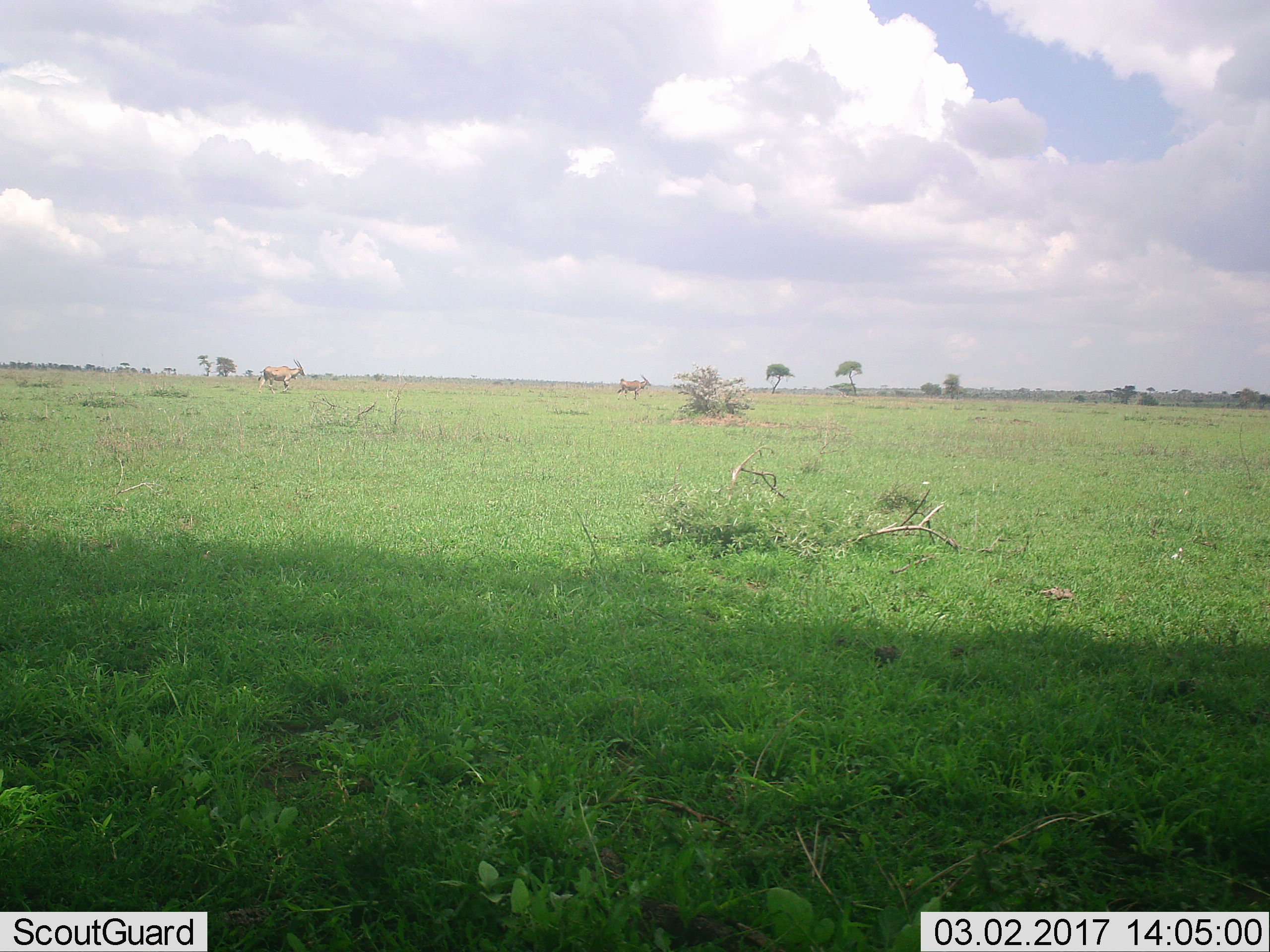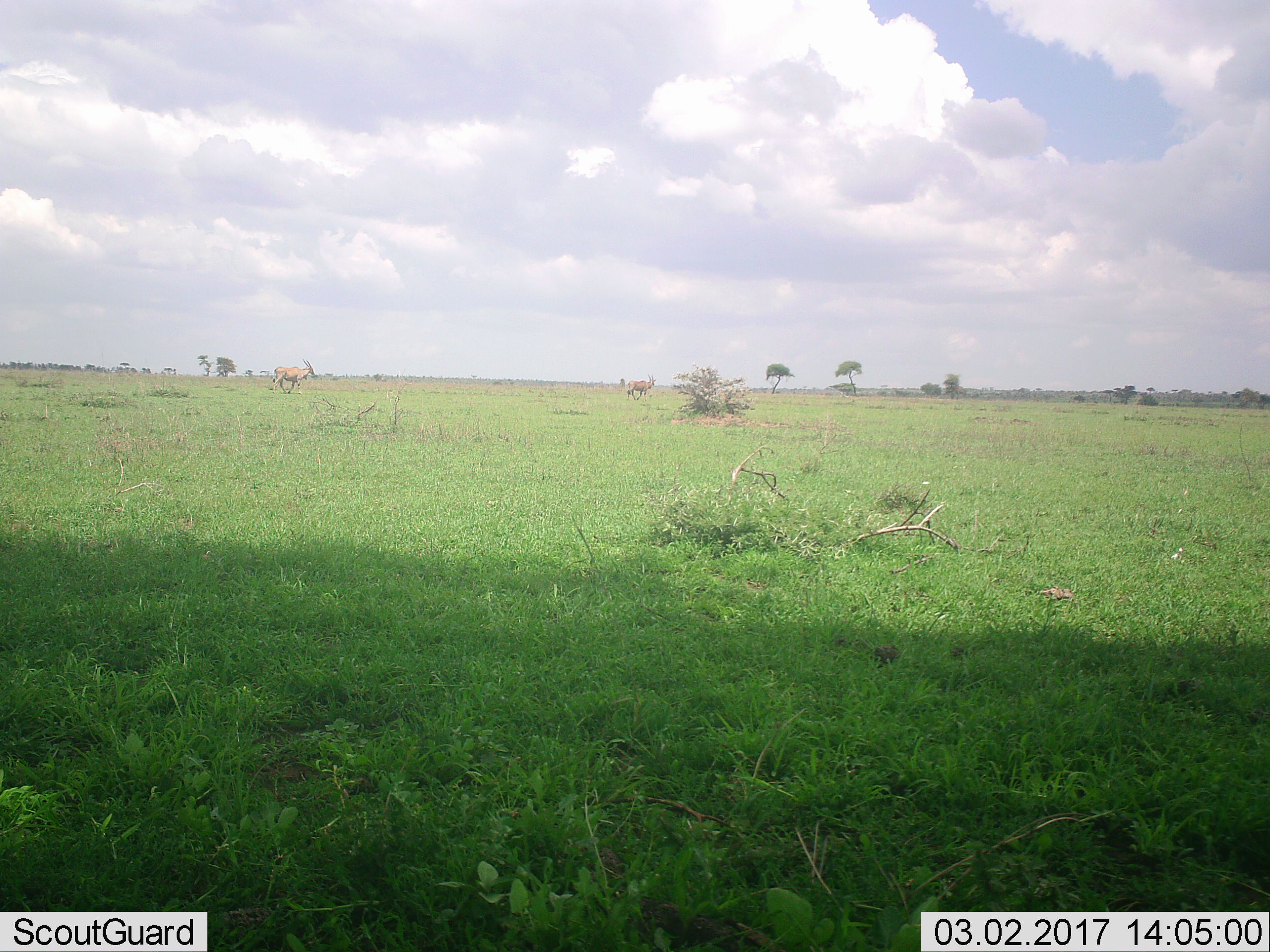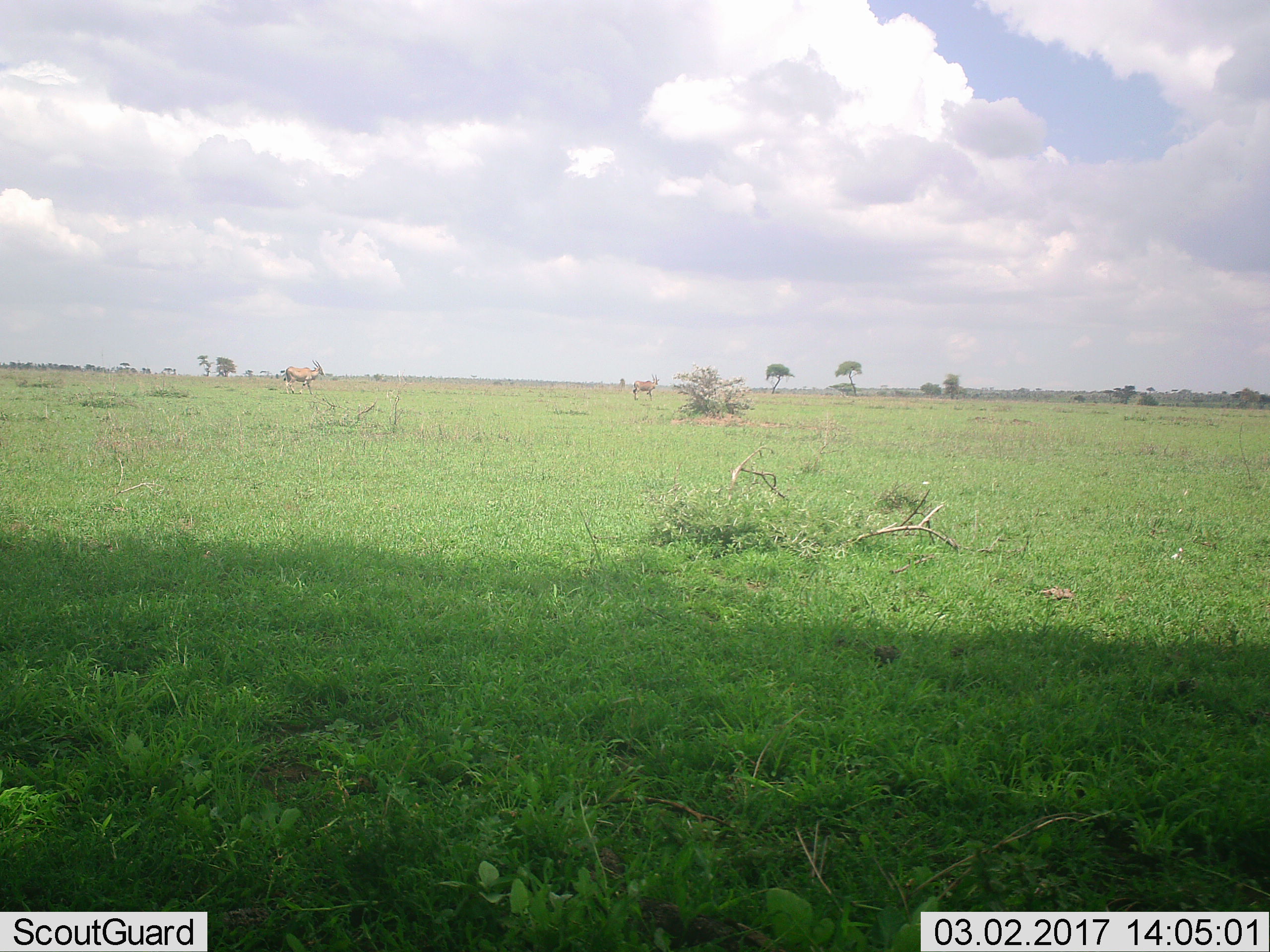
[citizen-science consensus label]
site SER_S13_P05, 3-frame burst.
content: unidentified animal